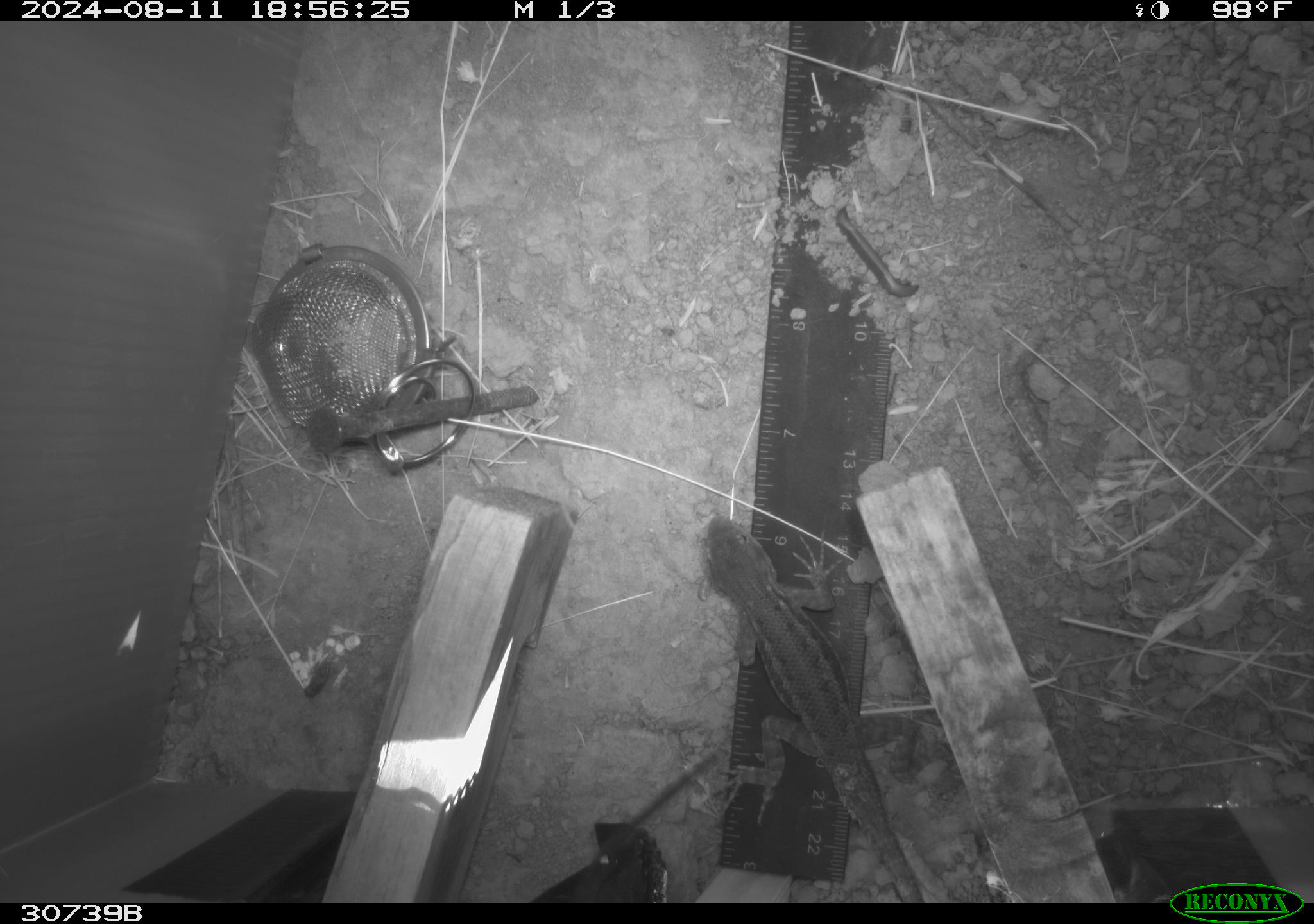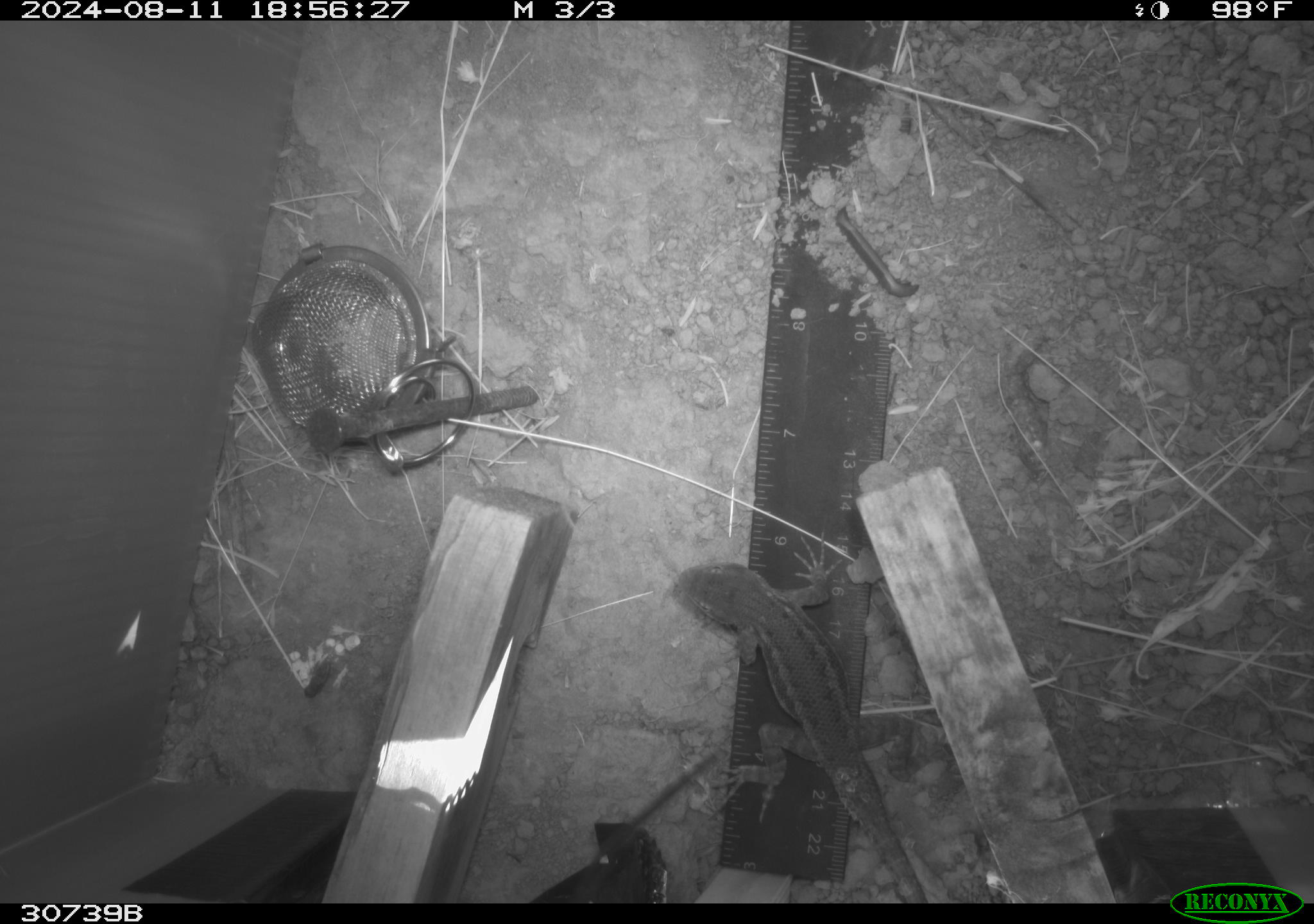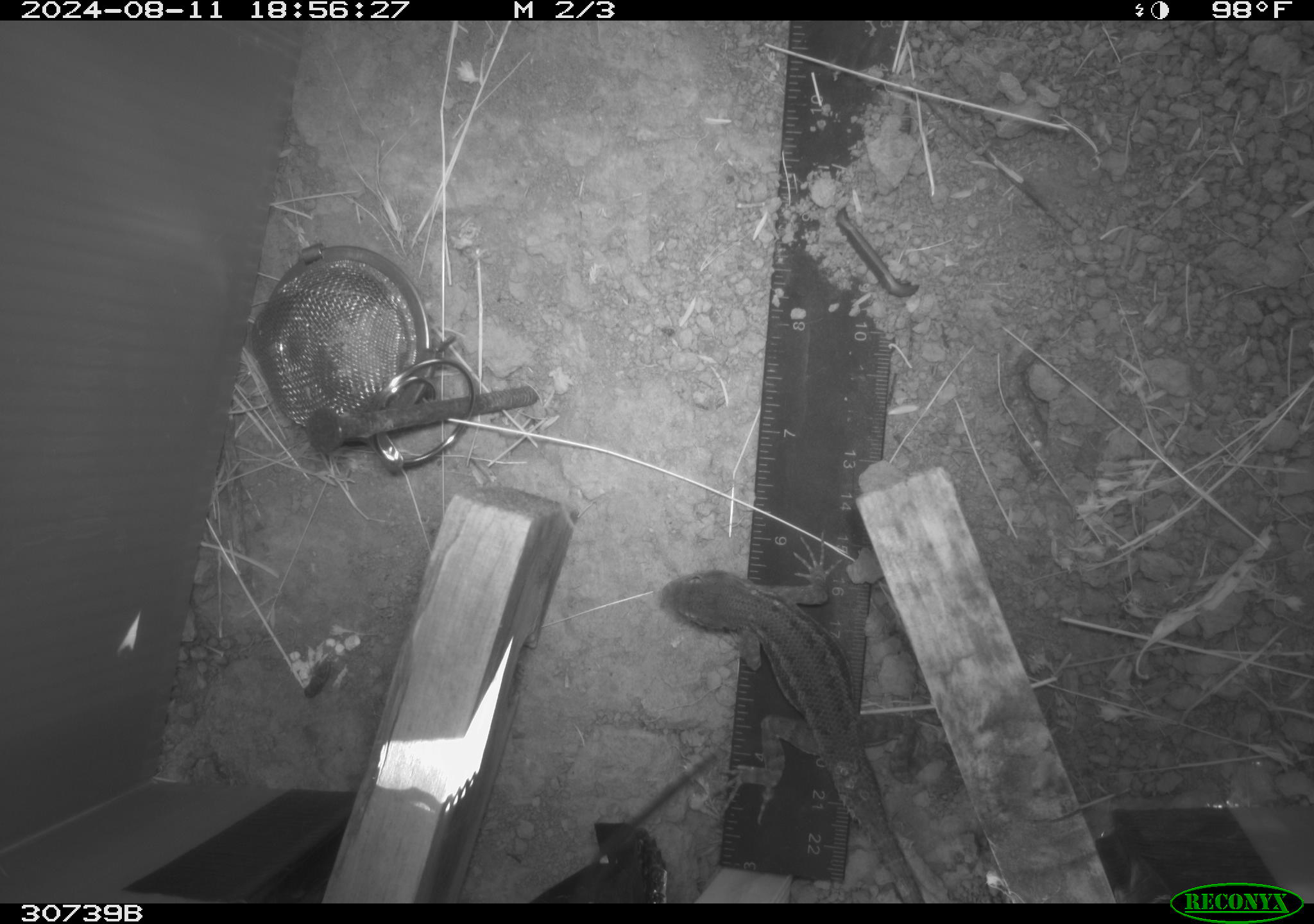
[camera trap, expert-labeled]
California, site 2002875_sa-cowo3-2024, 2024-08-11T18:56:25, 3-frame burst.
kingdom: Animalia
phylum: Chordata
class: Reptilia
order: Squamata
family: Phrynosomatidae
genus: Sceloporus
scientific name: Sceloporus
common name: spiny lizards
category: sceloporus species